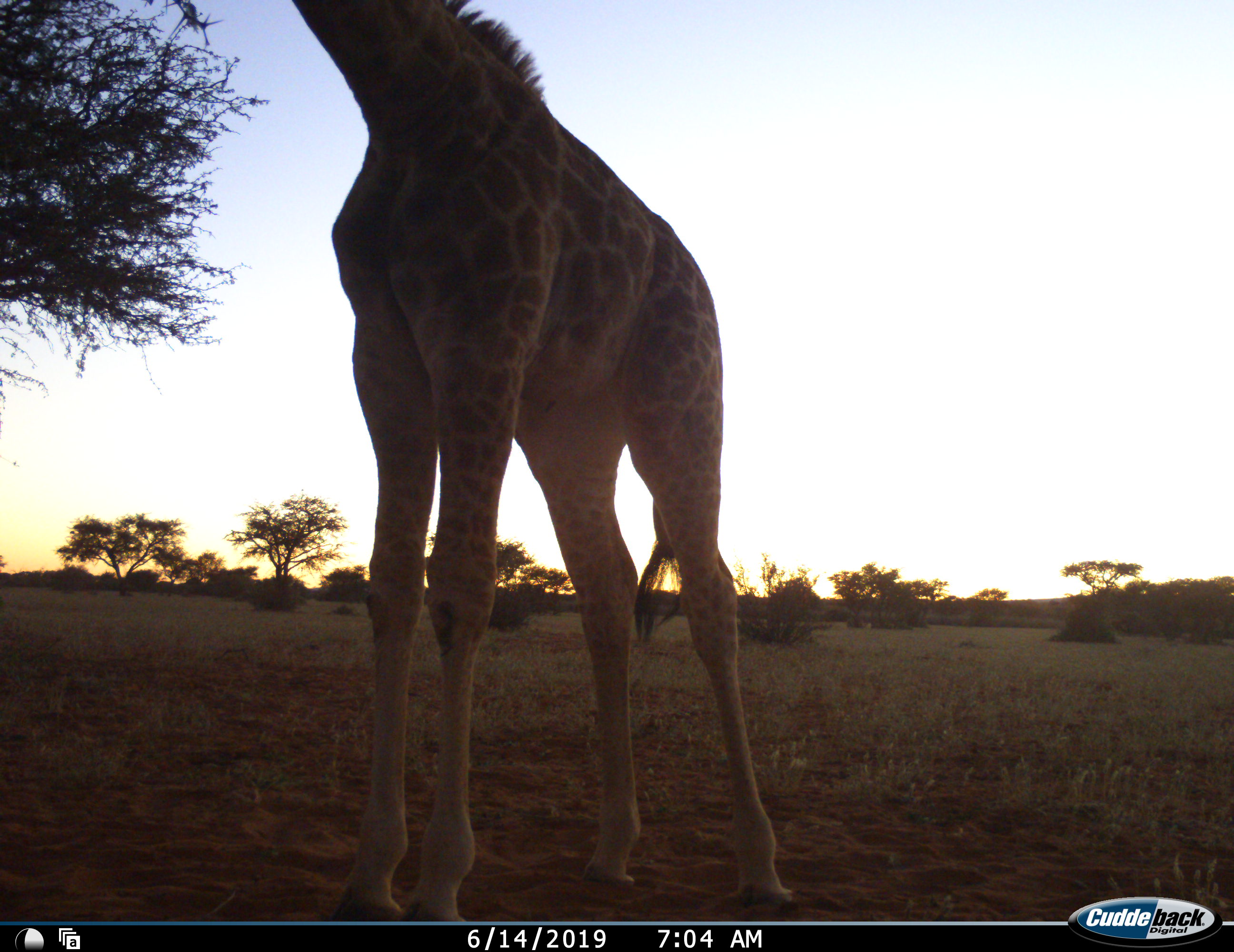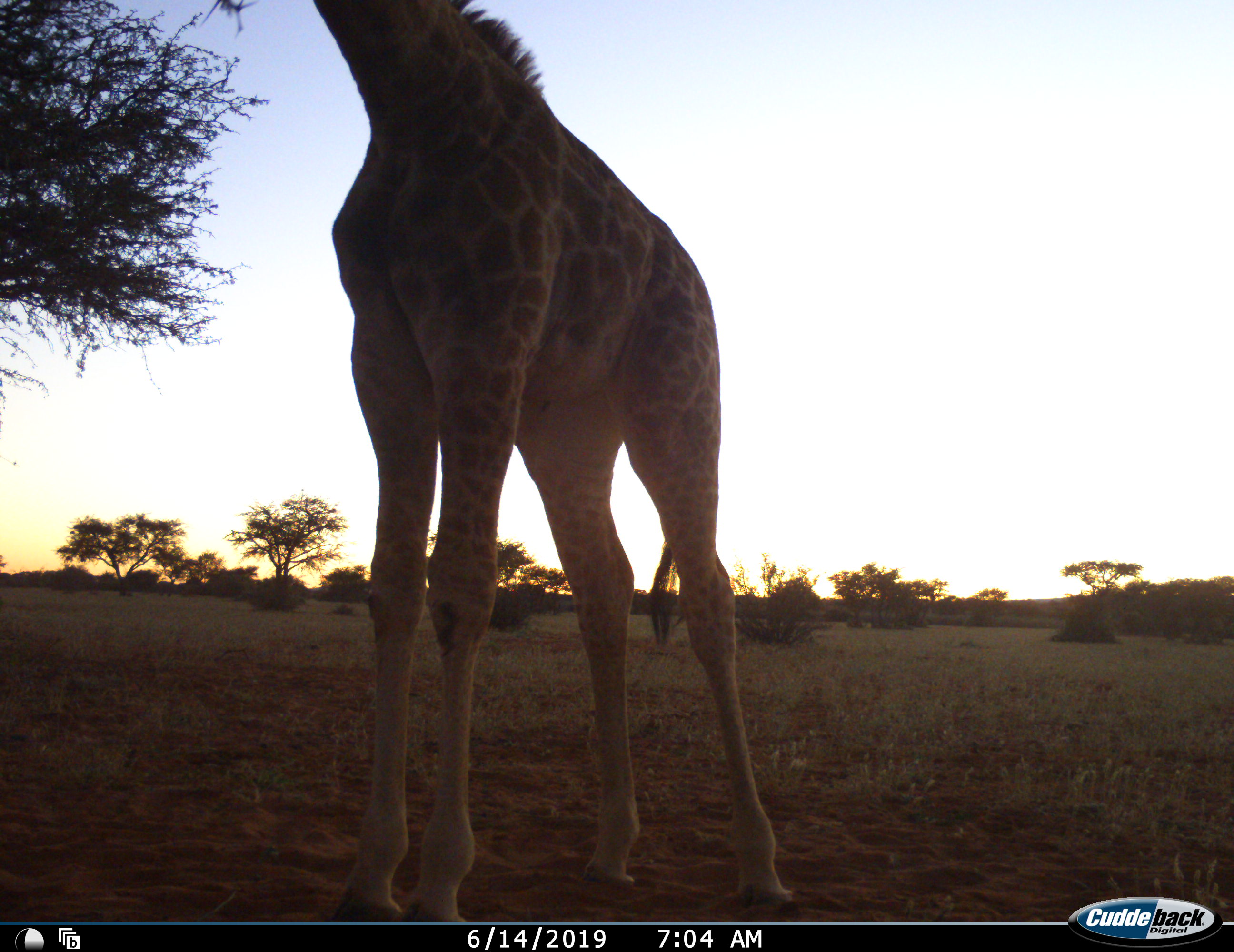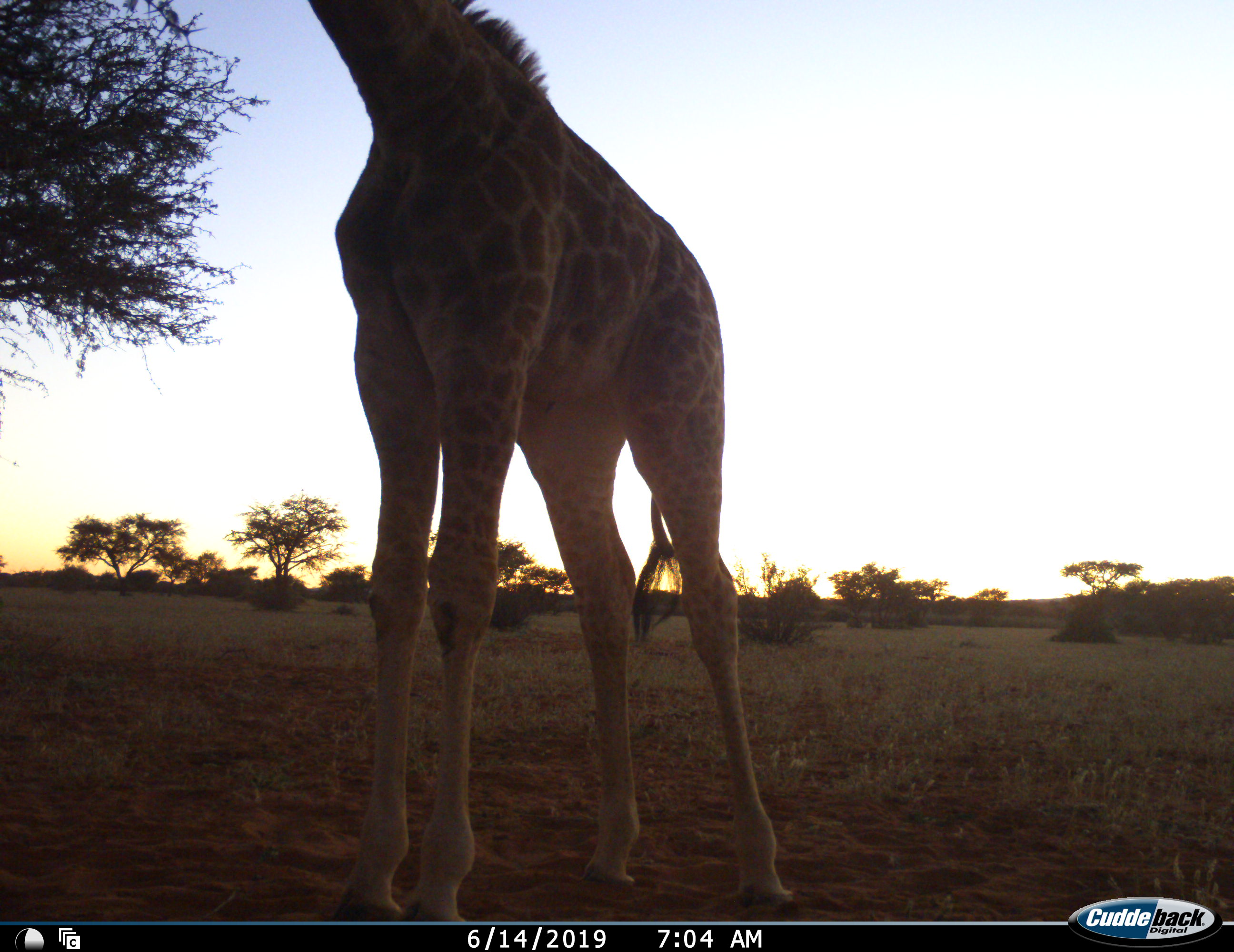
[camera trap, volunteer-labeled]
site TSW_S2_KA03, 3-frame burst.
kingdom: Animalia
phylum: Chordata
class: Mammalia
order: Artiodactyla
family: Giraffidae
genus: Giraffa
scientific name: Giraffa camelopardalis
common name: giraffe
Giraffe (Giraffa camelopardalis), count 1. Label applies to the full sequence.